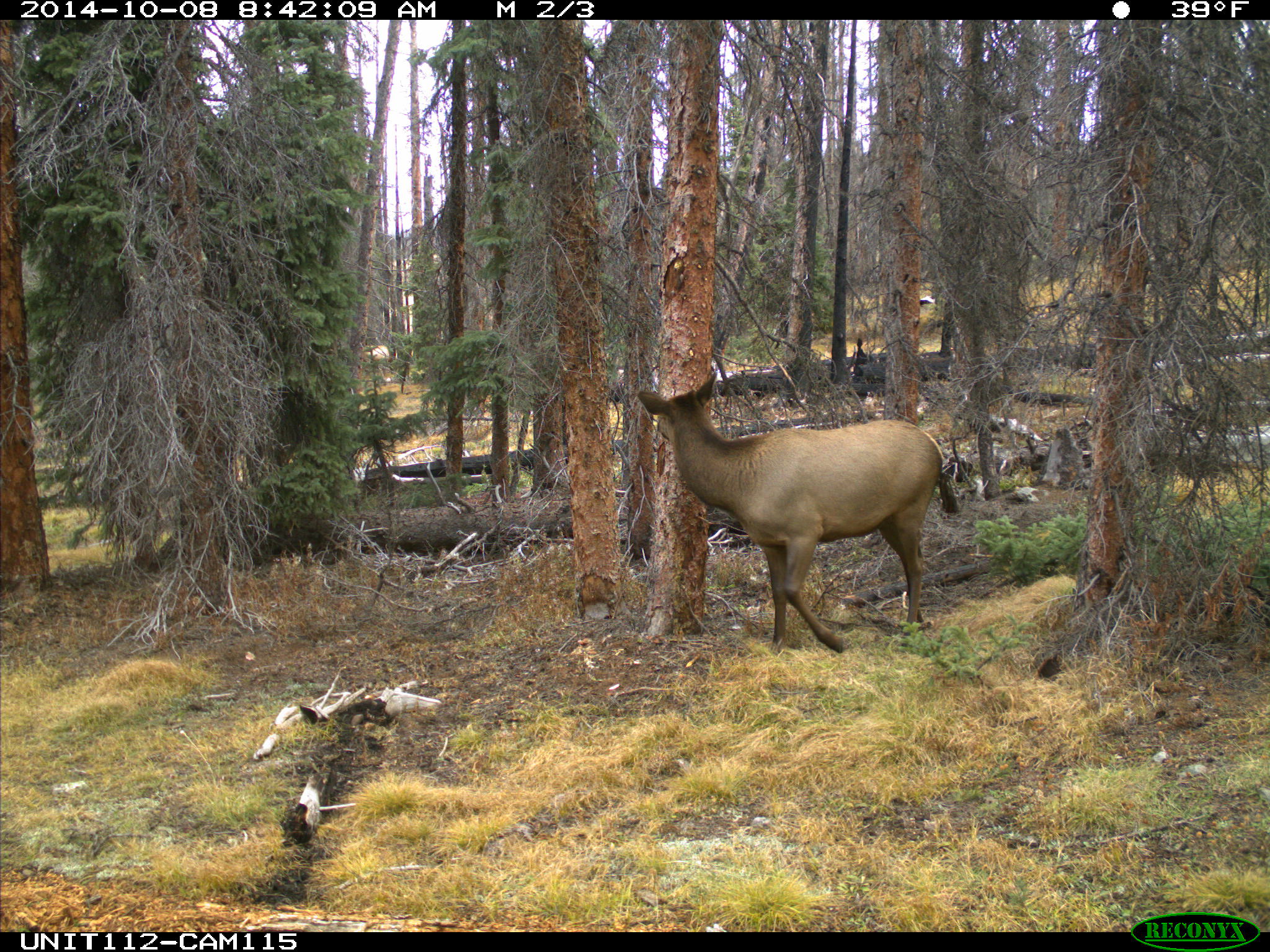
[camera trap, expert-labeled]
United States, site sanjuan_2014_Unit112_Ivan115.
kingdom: Animalia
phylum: Chordata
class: Mammalia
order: Artiodactyla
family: Cervidae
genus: Cervus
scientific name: Cervus elaphus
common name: red deer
Cervus elaphus (red deer).